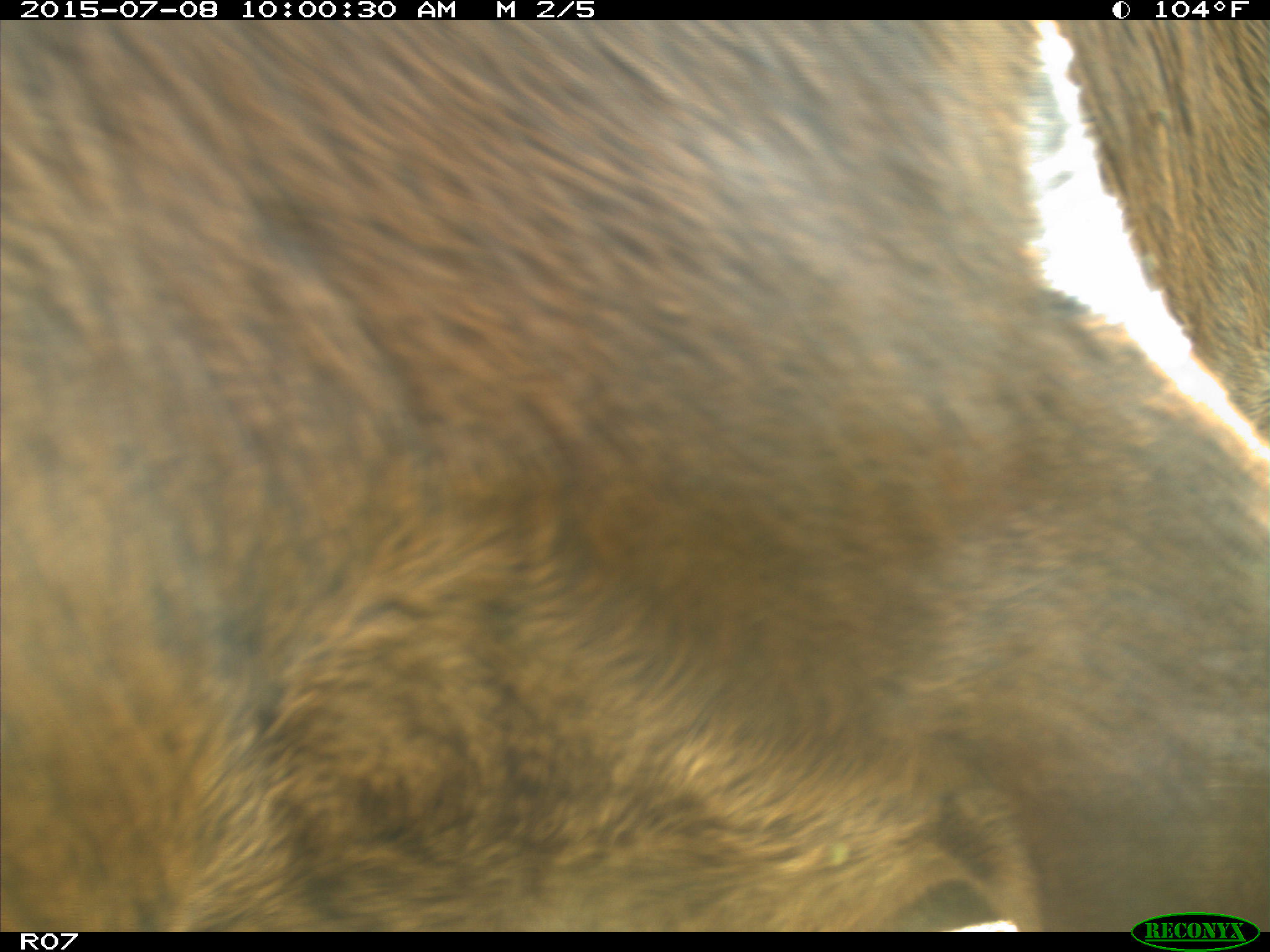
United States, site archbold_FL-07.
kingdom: Animalia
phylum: Chordata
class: Mammalia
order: Artiodactyla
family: Bovidae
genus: Bos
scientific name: Bos taurus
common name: domestic cow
Bos taurus (domestic cow).